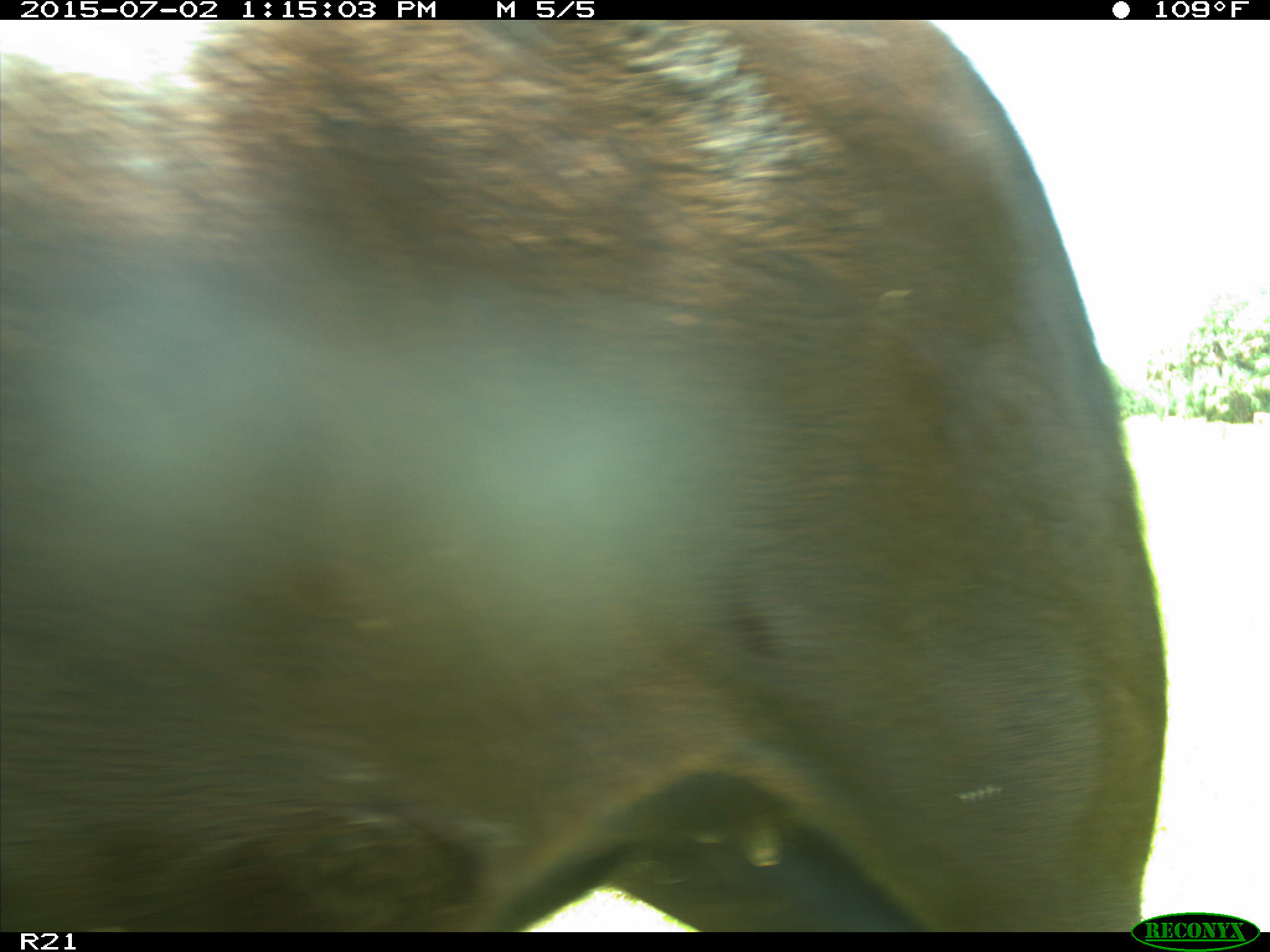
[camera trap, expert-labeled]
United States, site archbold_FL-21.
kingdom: Animalia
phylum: Chordata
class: Mammalia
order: Artiodactyla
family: Bovidae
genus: Bos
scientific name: Bos taurus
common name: domestic cow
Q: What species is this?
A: Bos taurus (domestic cow).